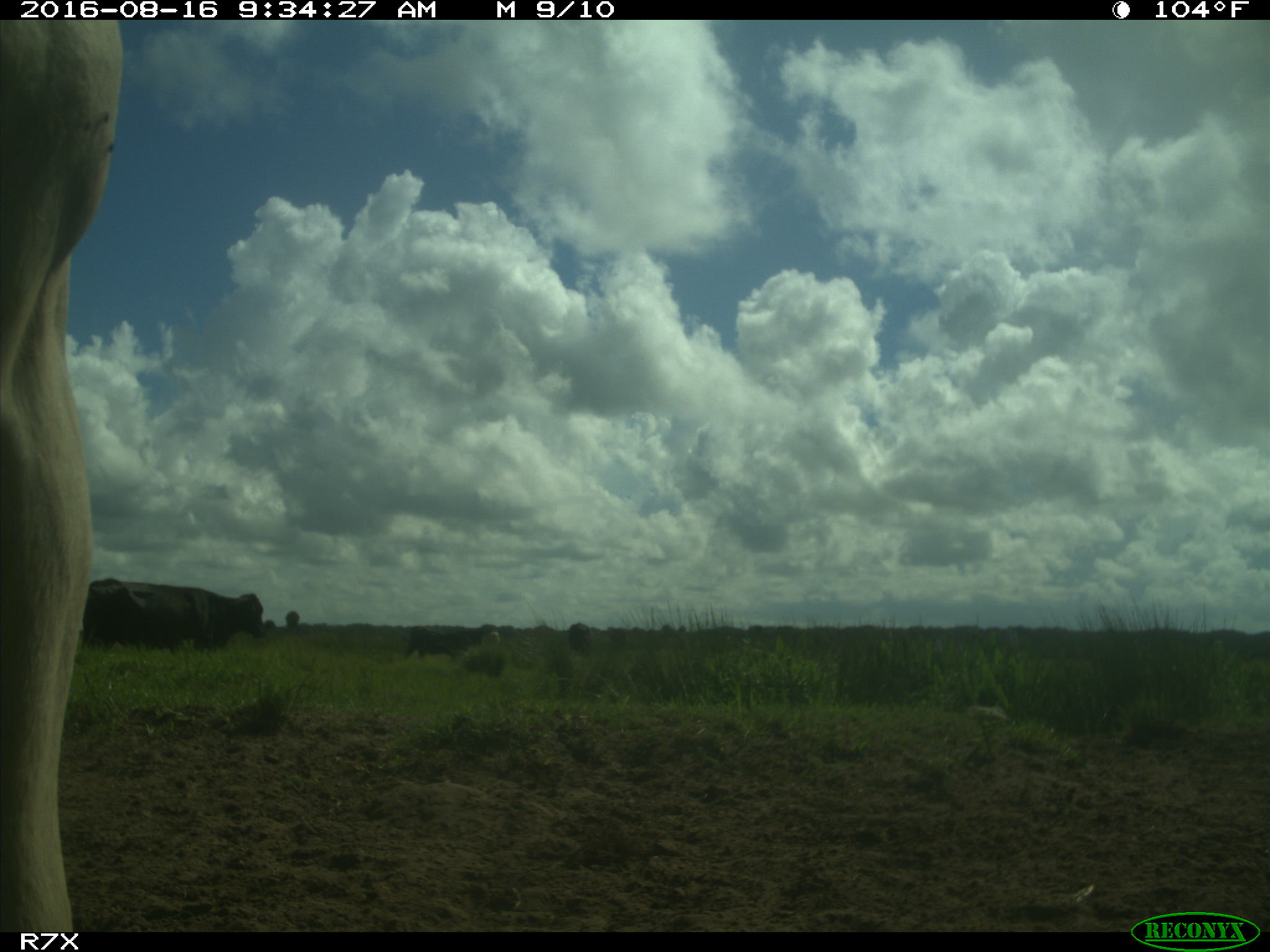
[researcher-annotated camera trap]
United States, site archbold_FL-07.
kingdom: Animalia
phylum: Chordata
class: Mammalia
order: Artiodactyla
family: Bovidae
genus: Bos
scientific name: Bos taurus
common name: domestic cow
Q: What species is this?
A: Bos taurus (domestic cow).